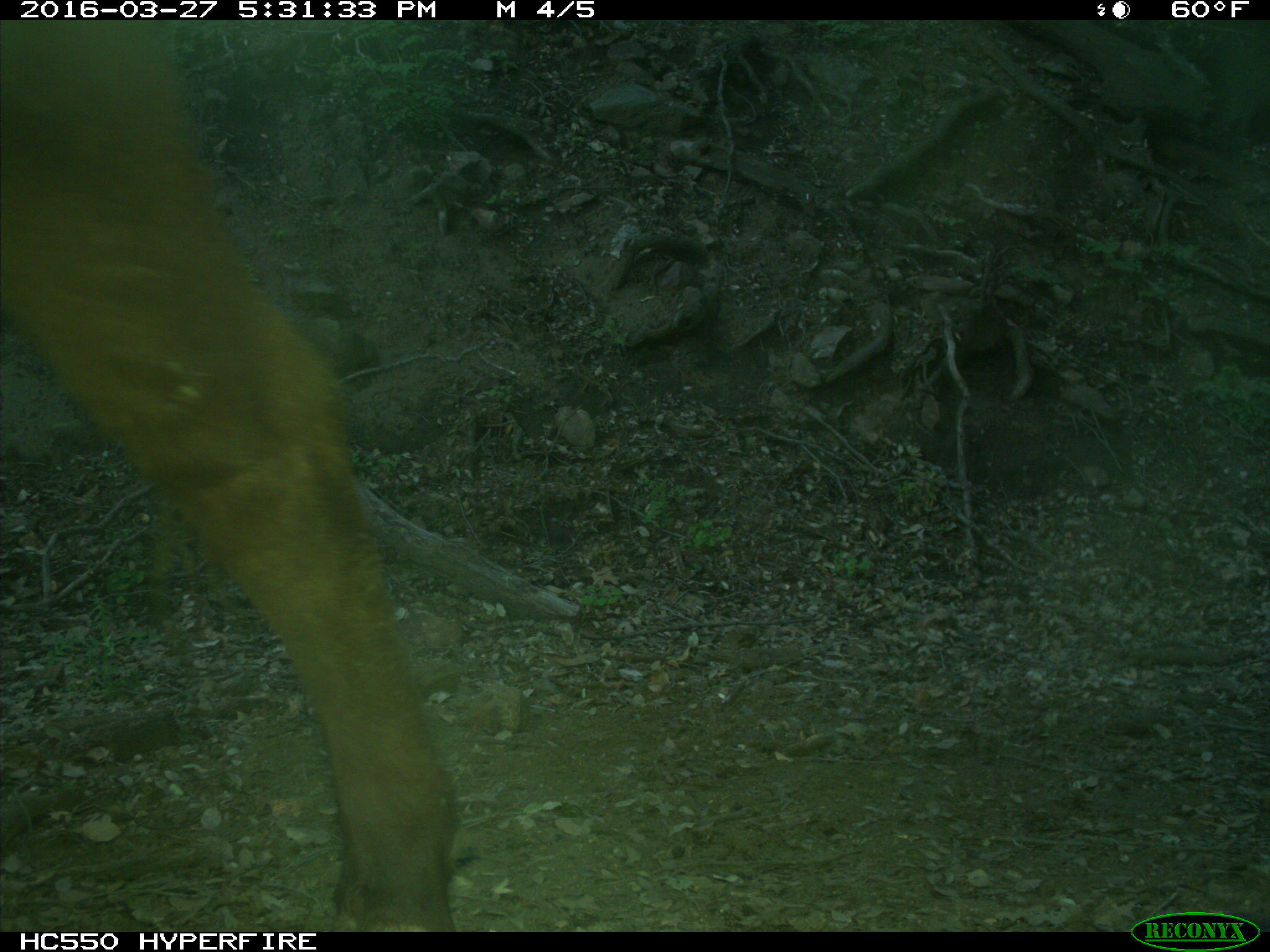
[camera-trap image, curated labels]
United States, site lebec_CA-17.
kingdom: Animalia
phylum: Chordata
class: Mammalia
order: Artiodactyla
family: Bovidae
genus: Bos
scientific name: Bos taurus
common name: domestic cow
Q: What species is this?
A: Bos taurus (domestic cow).